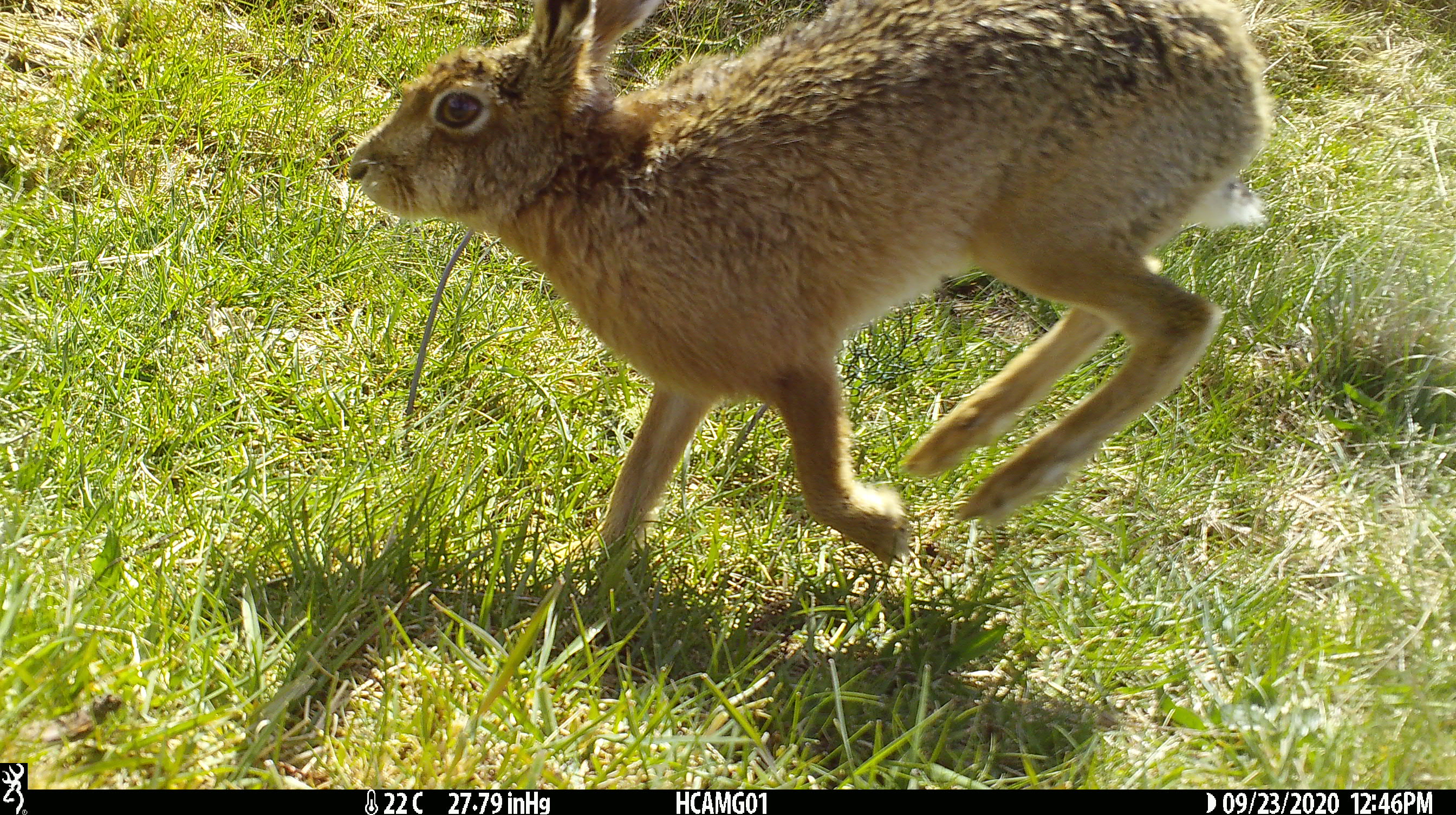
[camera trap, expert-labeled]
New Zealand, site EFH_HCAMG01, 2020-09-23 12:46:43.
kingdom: Animalia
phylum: Chordata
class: Mammalia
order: Lagomorpha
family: Leporidae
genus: Lepus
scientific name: Lepus europaeus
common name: brown hare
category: hare